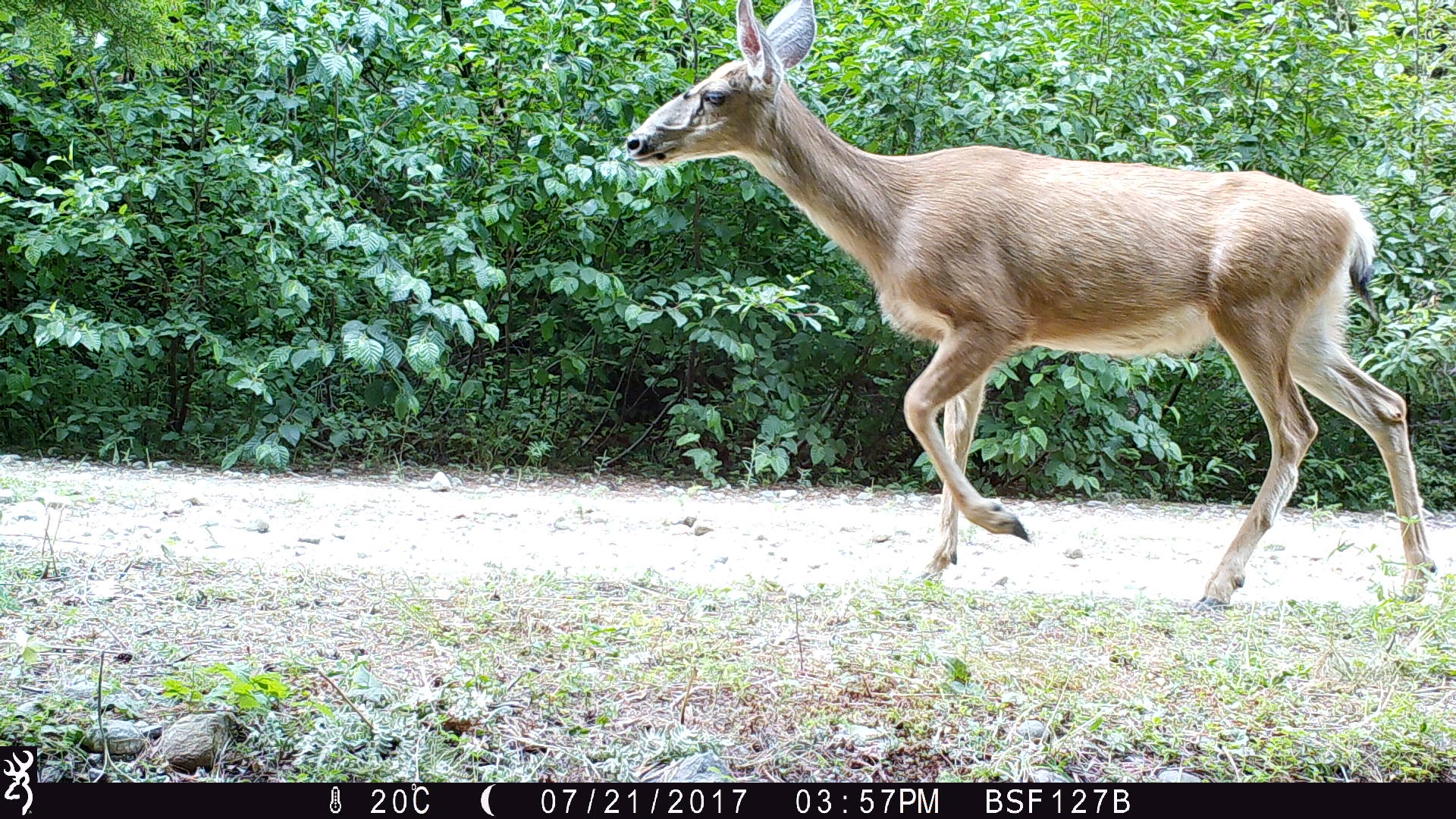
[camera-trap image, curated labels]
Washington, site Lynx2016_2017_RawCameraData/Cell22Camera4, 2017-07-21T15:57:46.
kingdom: Animalia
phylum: Chordata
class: Mammalia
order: Artiodactyla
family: Cervidae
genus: Odocoileus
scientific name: Odocoileus hemionus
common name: mule deer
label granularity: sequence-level